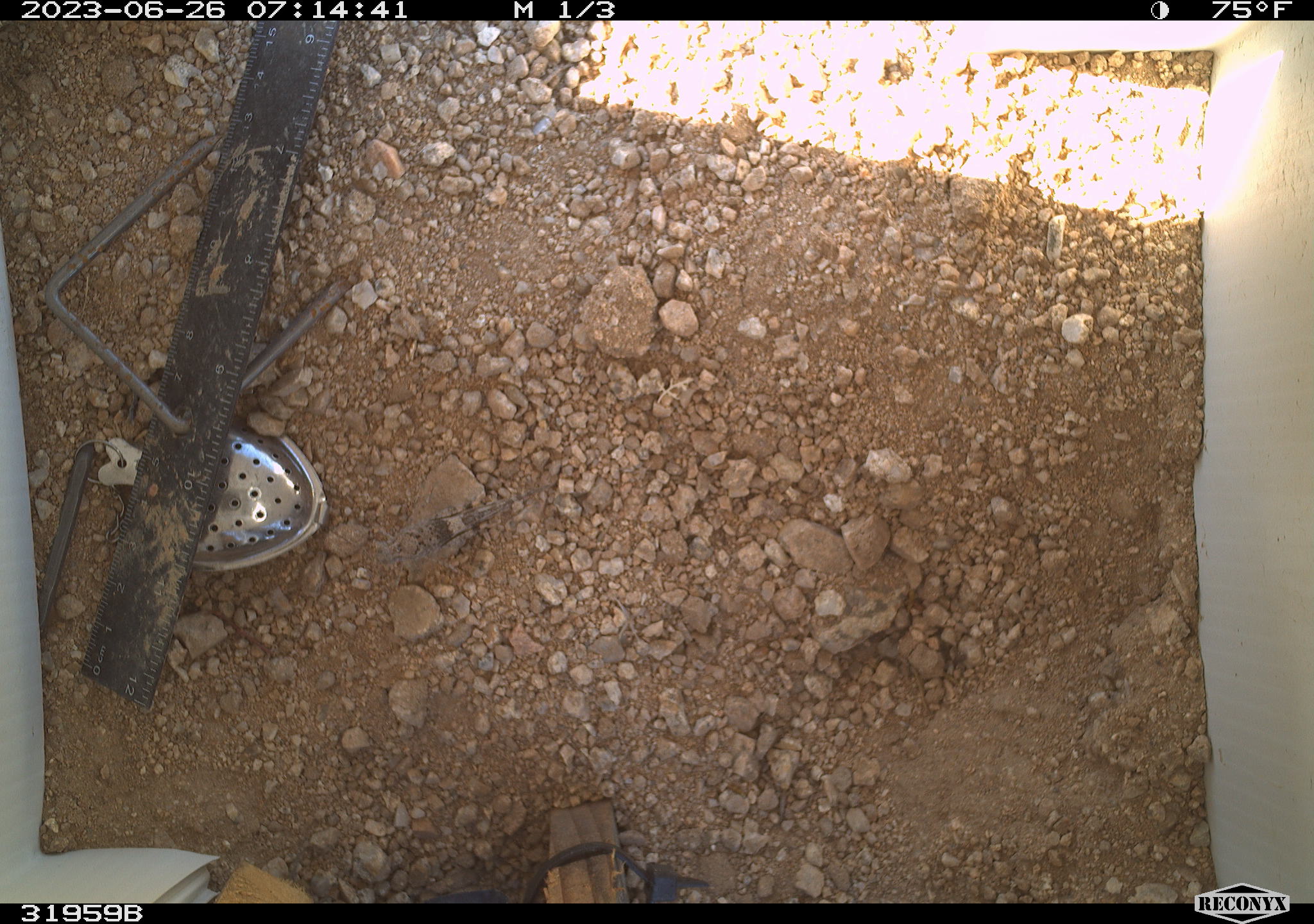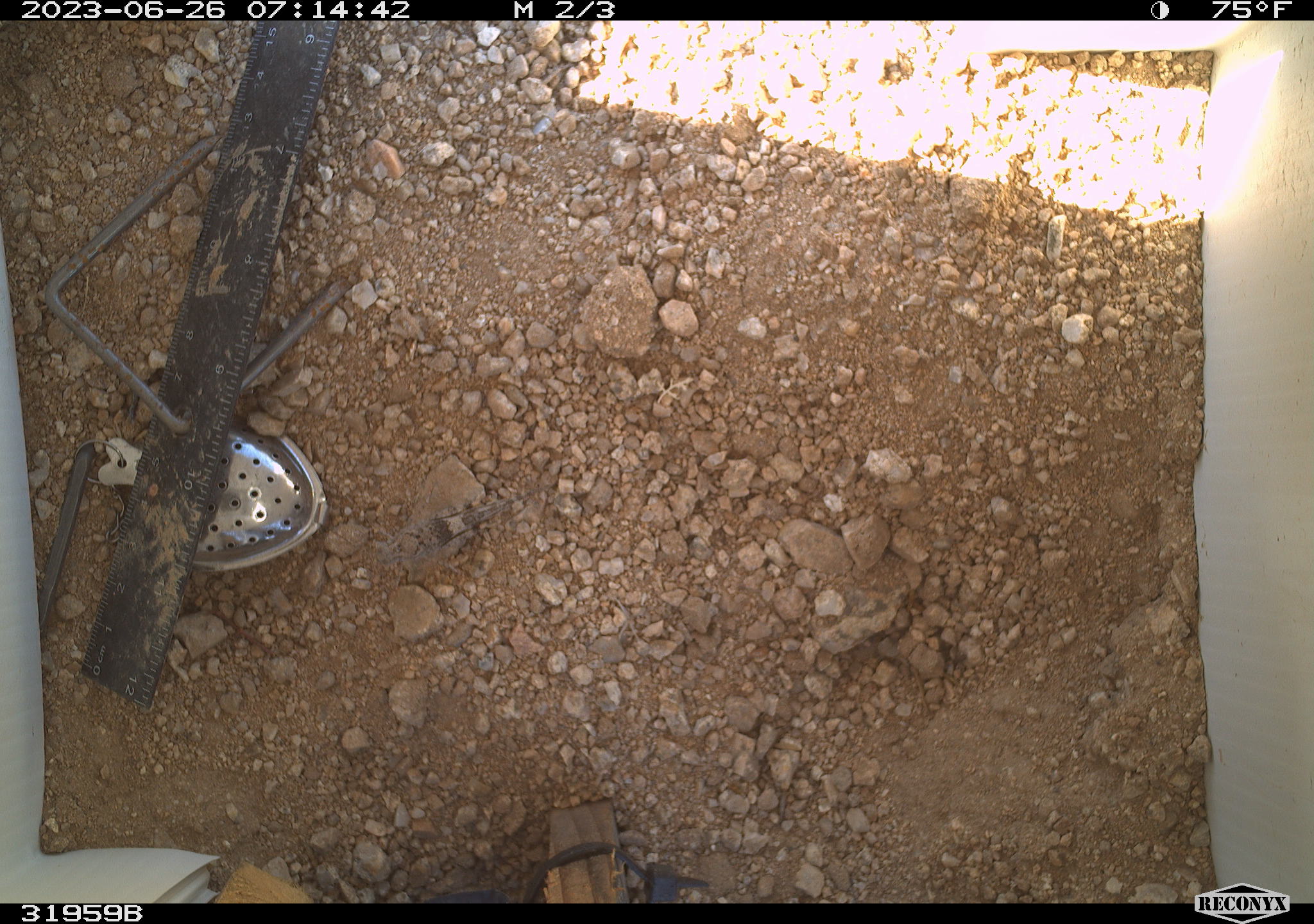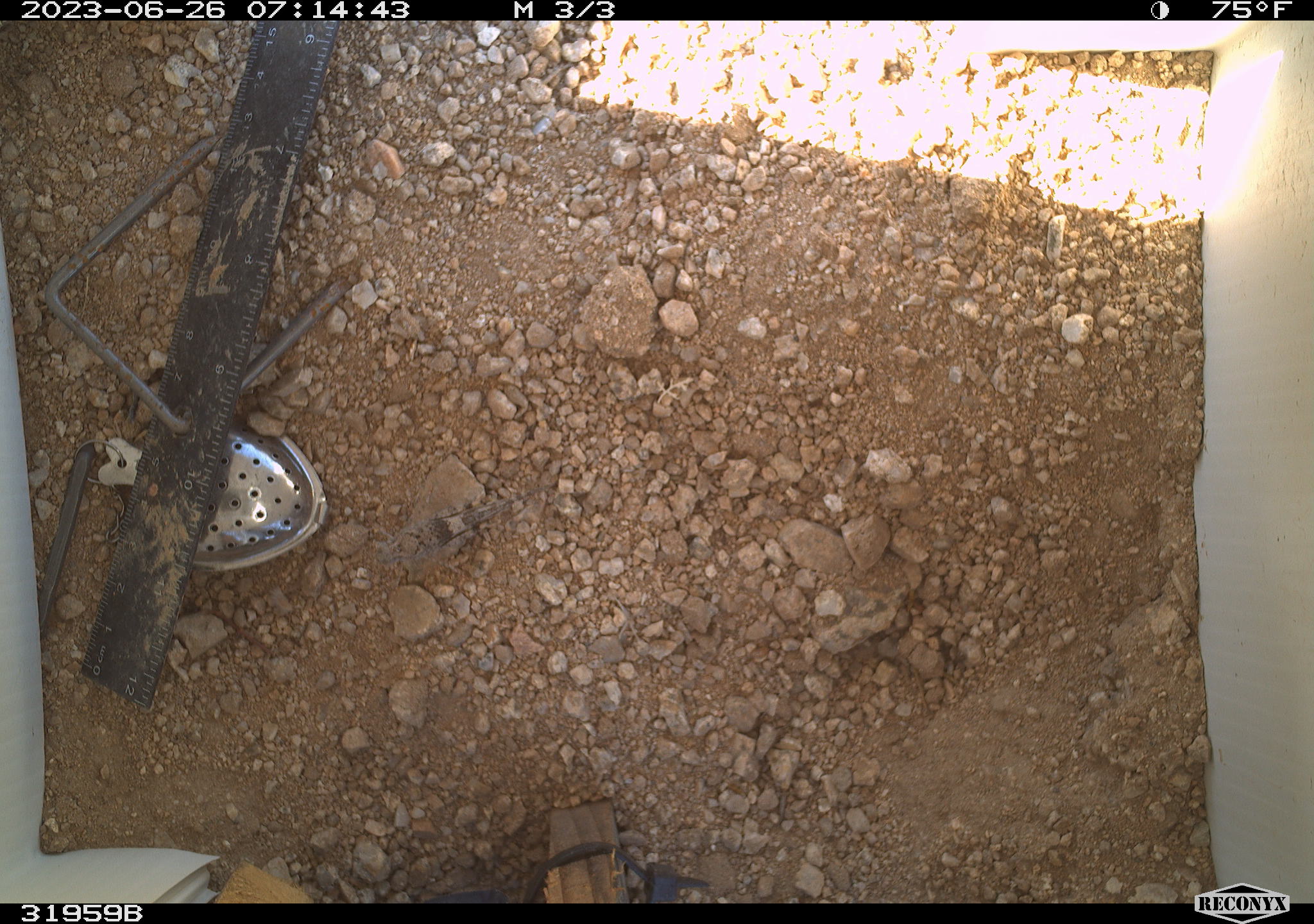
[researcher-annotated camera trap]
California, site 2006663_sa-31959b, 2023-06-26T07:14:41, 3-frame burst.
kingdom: Animalia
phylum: Arthropoda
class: Insecta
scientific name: Insecta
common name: insect